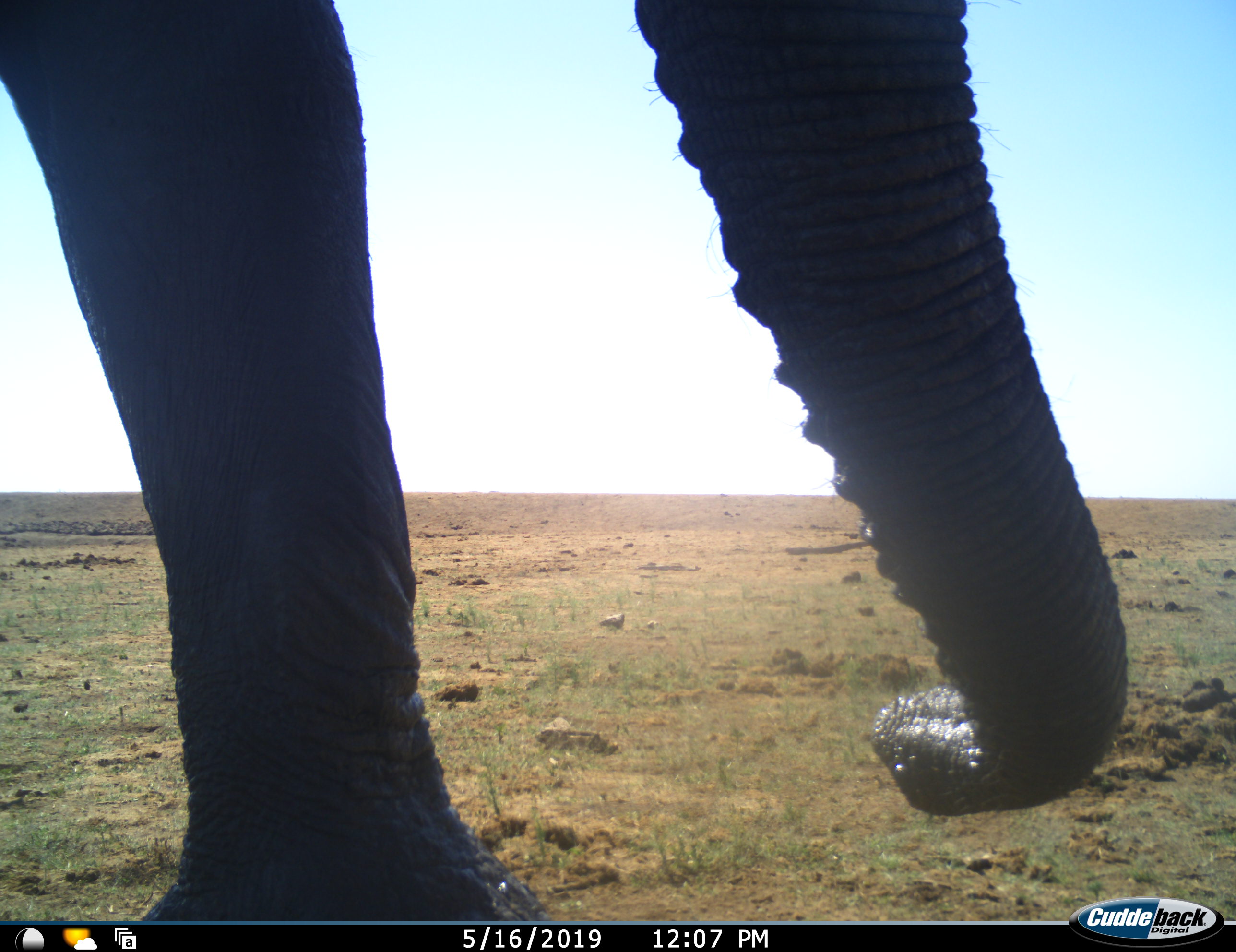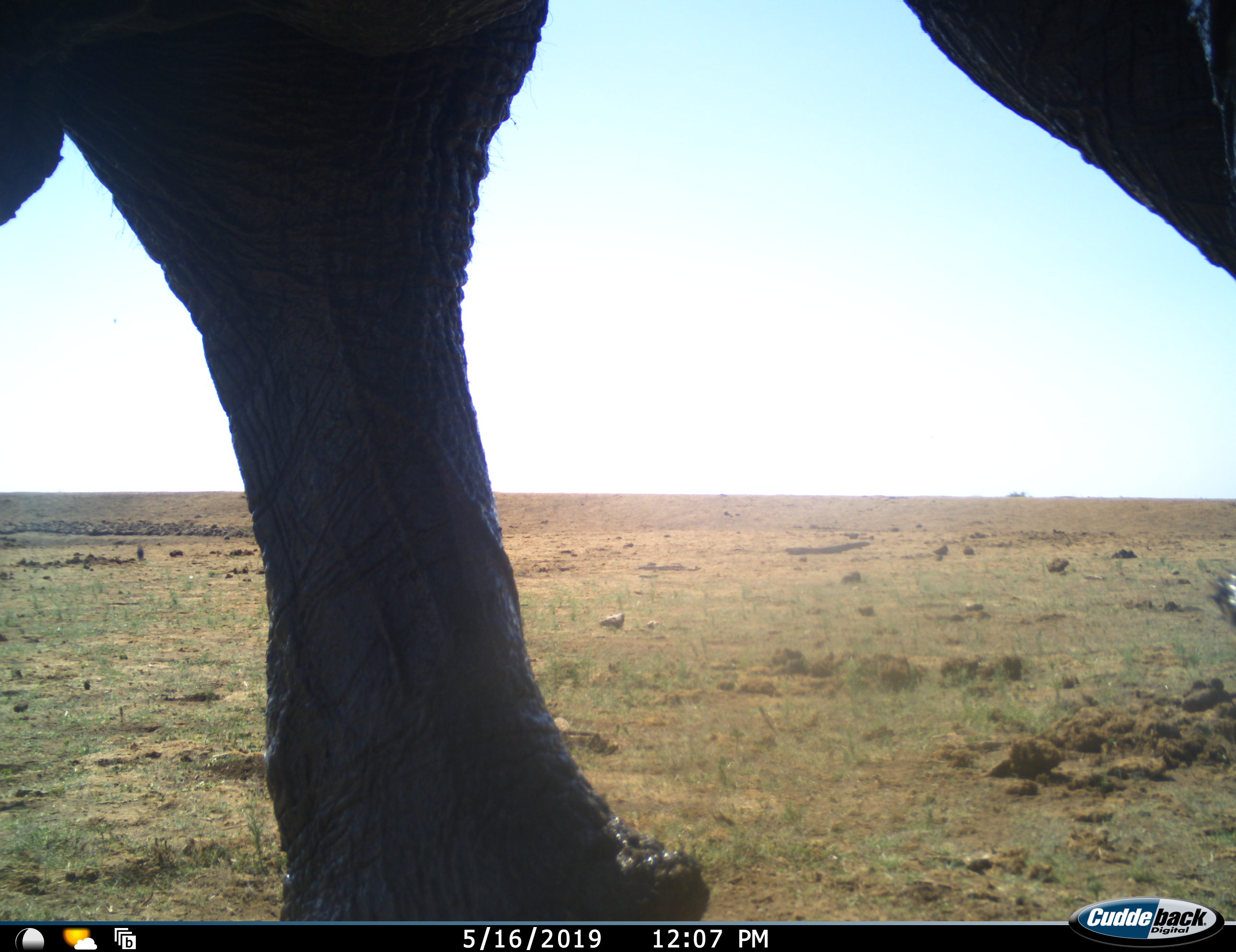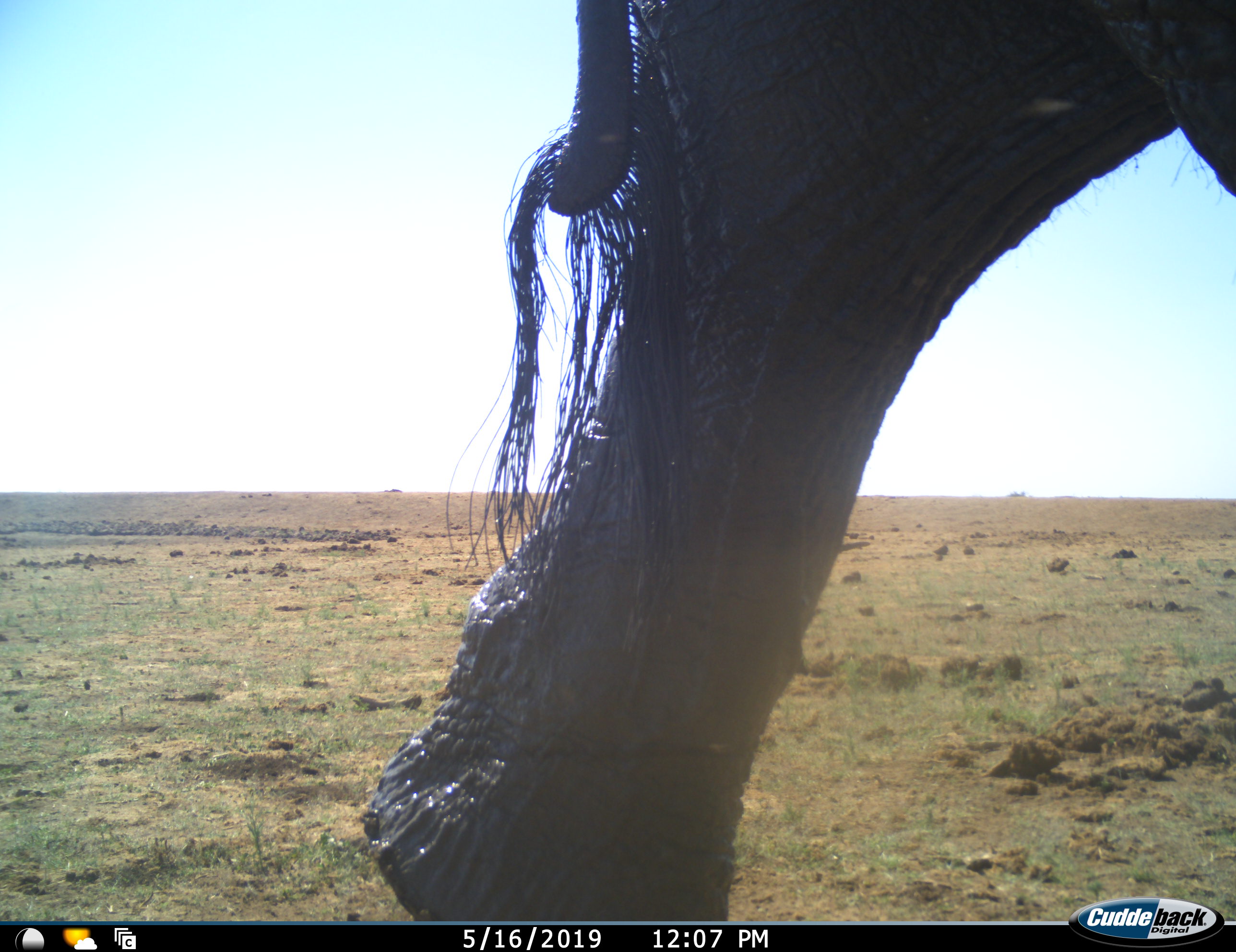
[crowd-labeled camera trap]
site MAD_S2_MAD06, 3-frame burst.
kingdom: Animalia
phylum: Chordata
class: Mammalia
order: Proboscidea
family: Elephantidae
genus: Loxodonta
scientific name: Loxodonta africana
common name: african bush elephant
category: elephant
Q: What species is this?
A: Elephant (african bush elephant) (Loxodonta africana).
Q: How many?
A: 1.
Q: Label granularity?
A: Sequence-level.